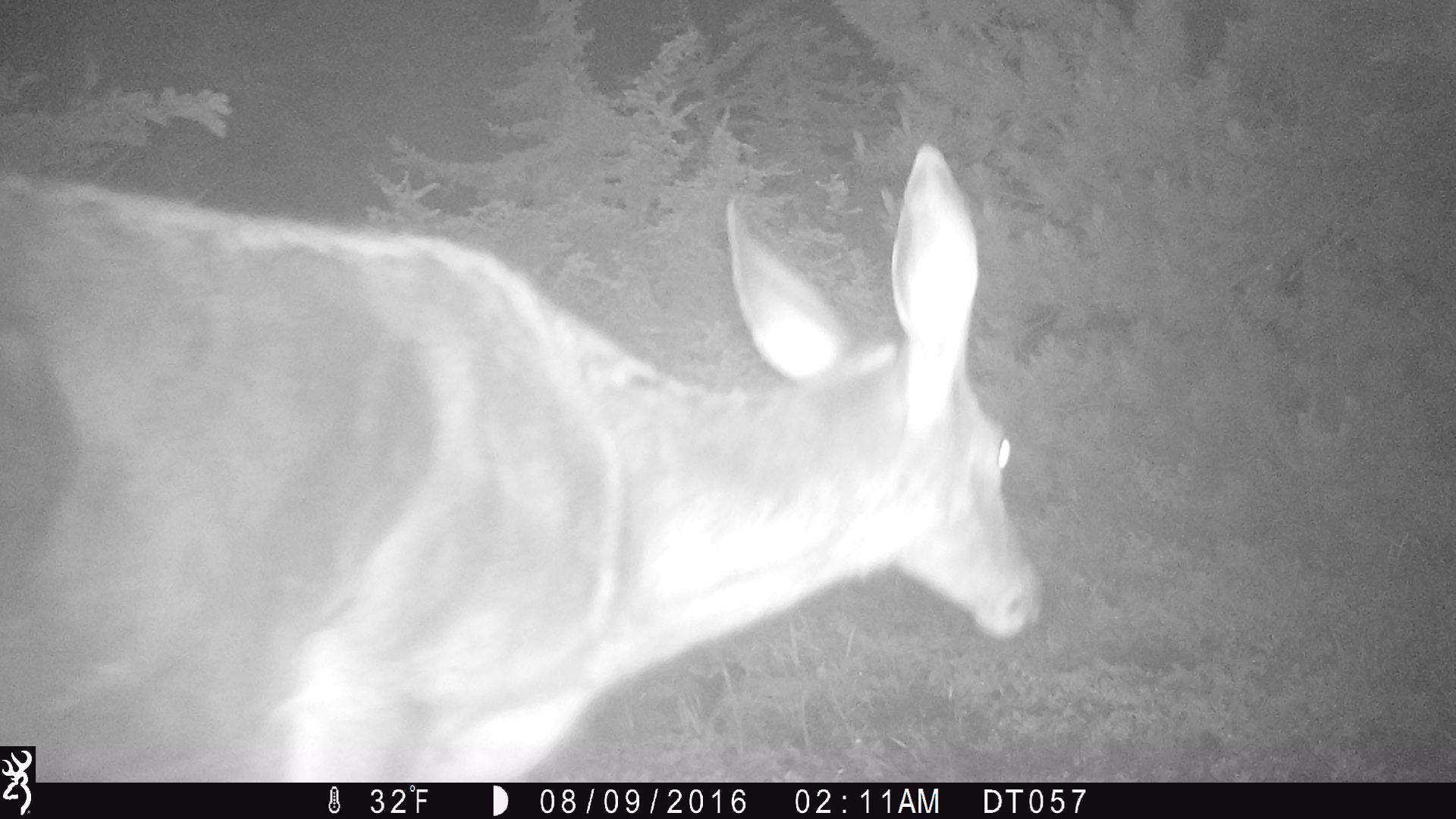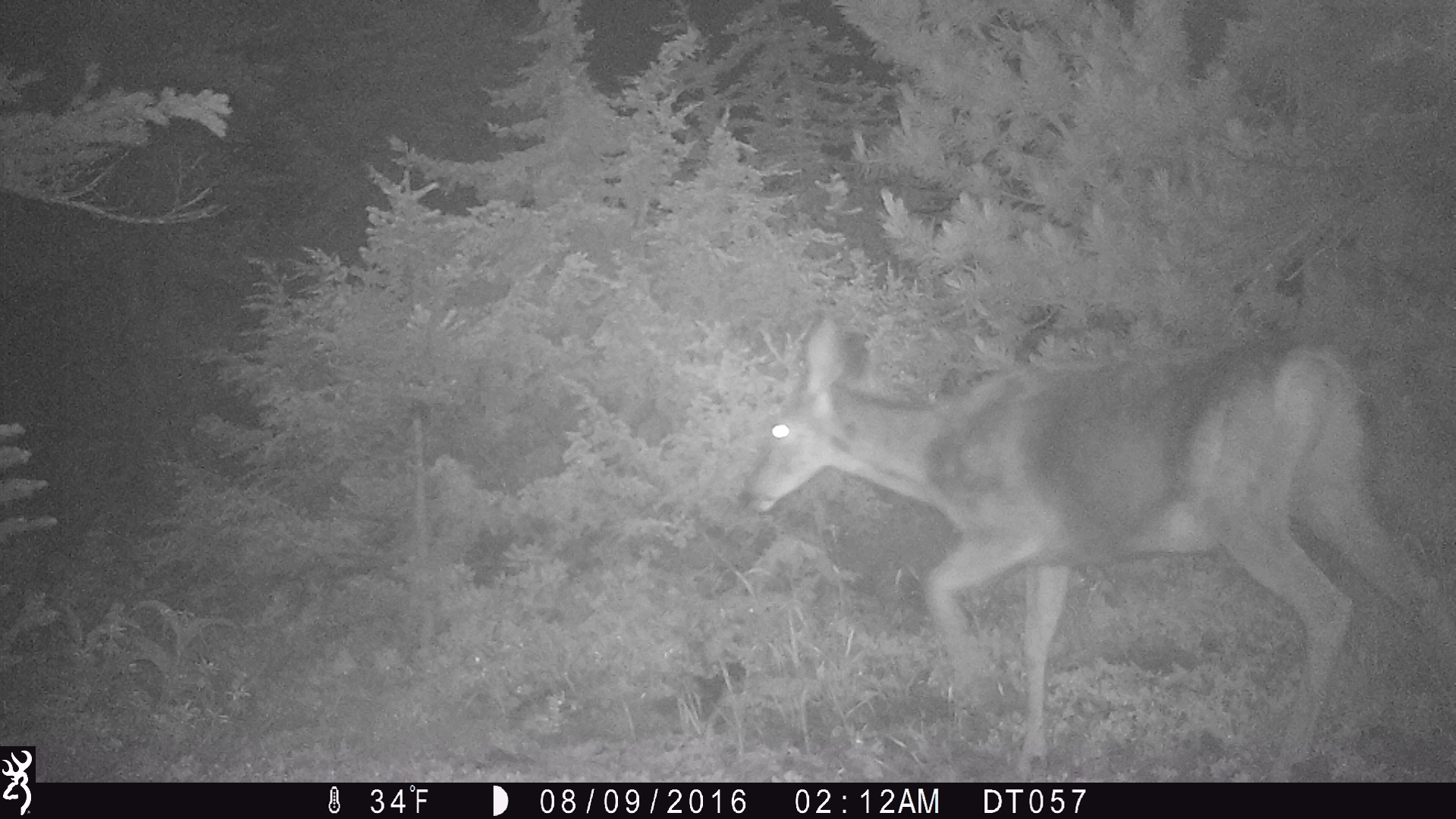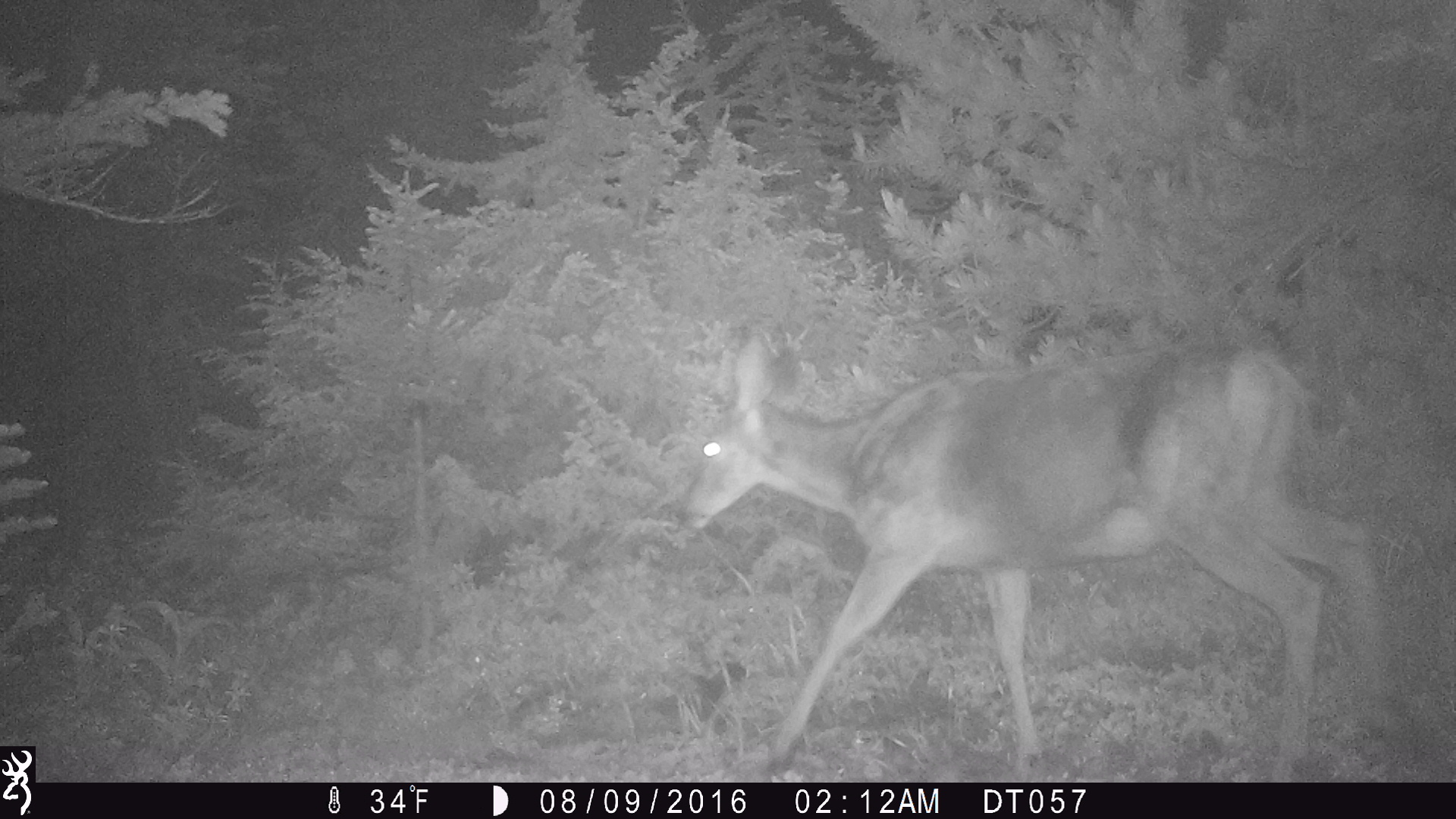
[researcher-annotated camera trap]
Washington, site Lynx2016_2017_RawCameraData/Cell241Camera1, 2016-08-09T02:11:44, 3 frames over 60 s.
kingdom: Animalia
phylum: Chordata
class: Mammalia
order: Artiodactyla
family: Cervidae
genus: Odocoileus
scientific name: Odocoileus hemionus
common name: mule deer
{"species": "Odocoileus hemionus (mule deer)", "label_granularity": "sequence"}